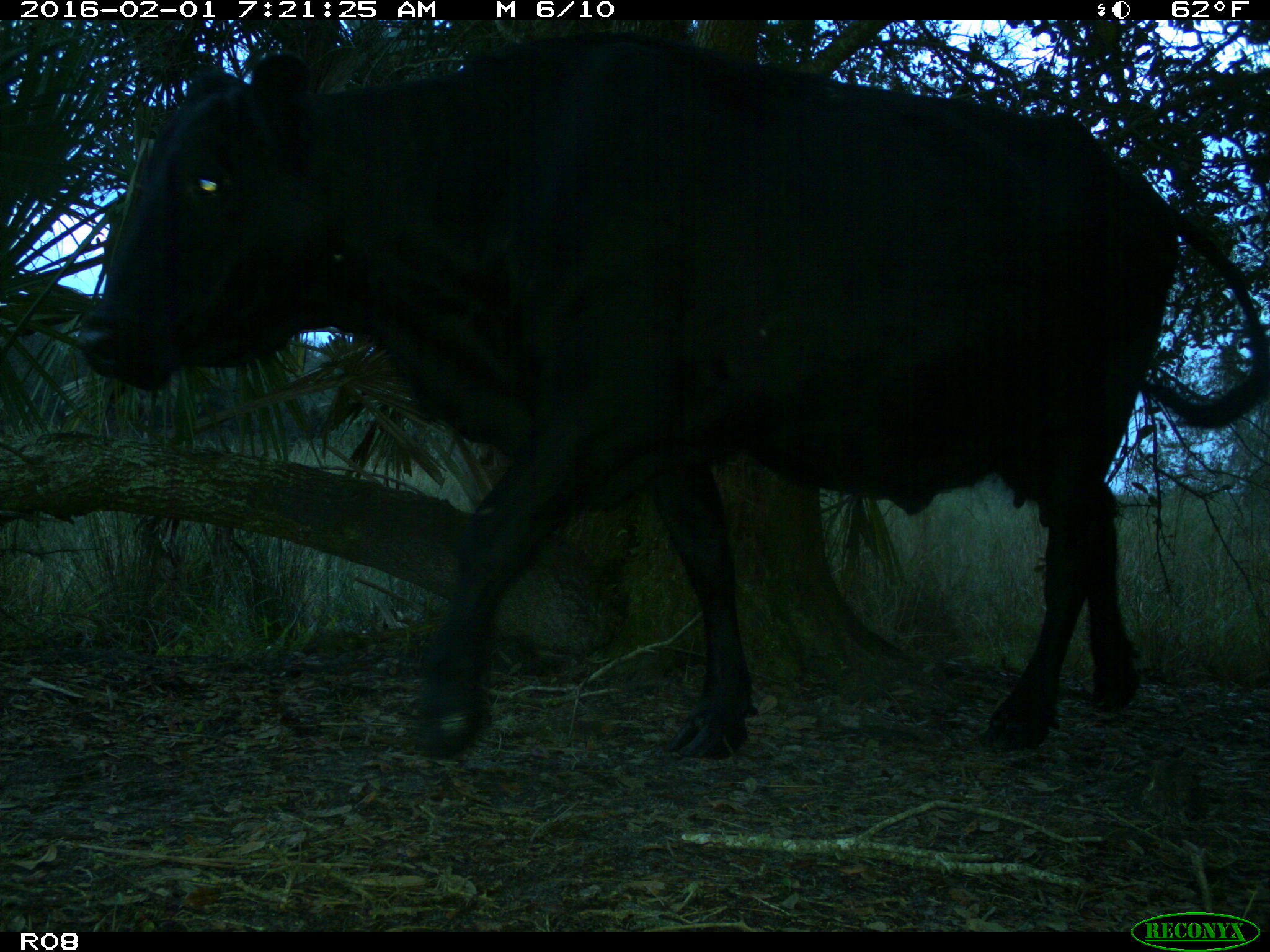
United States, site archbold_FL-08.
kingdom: Animalia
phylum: Chordata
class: Mammalia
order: Artiodactyla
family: Bovidae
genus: Bos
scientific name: Bos taurus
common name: domestic cow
Bos taurus (domestic cow).